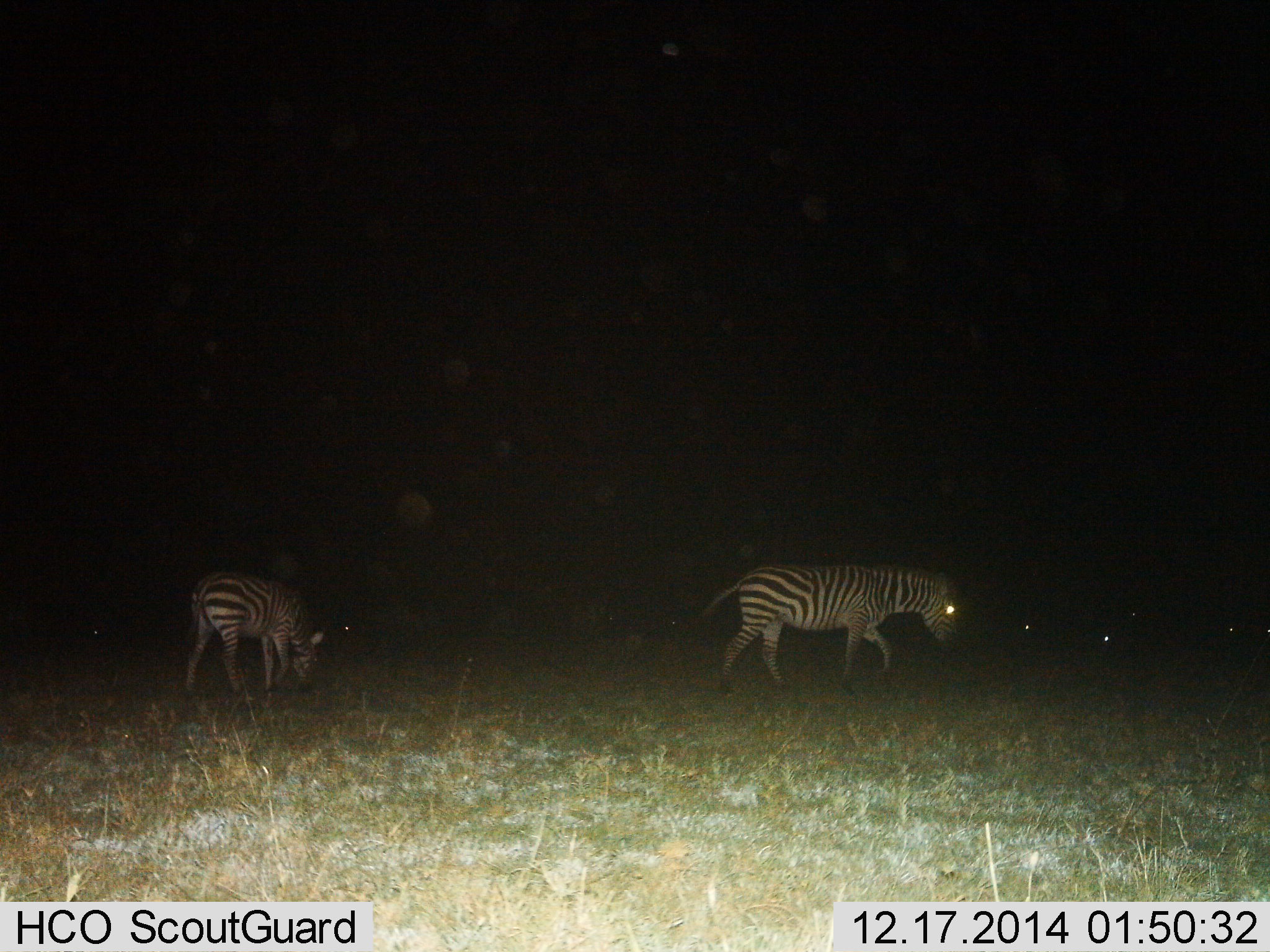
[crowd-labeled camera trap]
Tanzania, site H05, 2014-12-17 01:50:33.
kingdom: Animalia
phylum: Chordata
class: Mammalia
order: Perissodactyla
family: Equidae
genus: Equus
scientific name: Equus quagga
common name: plains zebra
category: zebra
Zebra (plains zebra) (Equus quagga), count 4. Behavior (volunteer vote fractions): standing 20%, resting 10%, moving 80%, interacting 0%. Young present (vote fraction): 0%. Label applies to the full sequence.